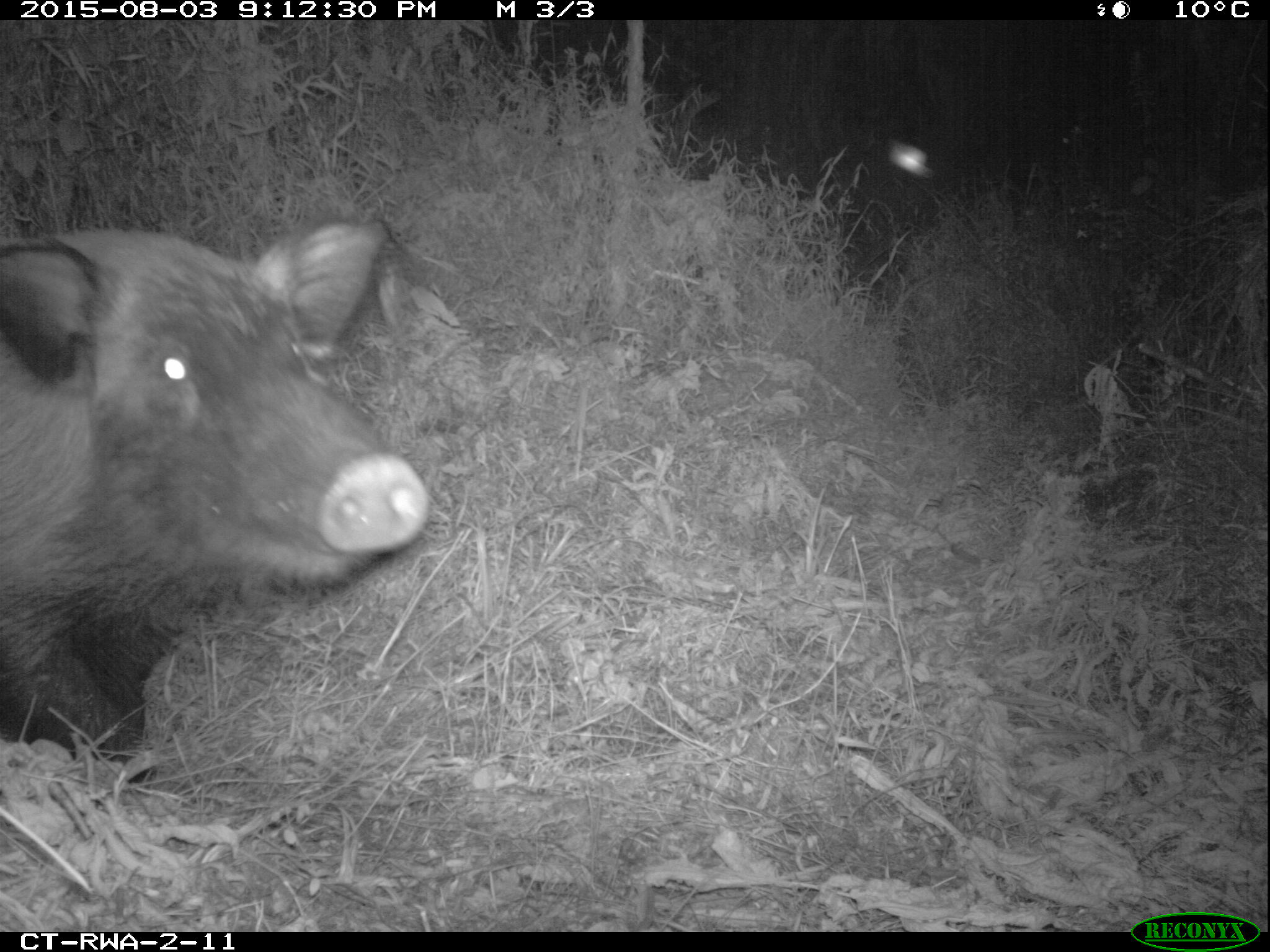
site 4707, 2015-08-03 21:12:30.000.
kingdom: Animalia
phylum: Chordata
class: Mammalia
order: Artiodactyla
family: Suidae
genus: Potamochoerus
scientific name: Potamochoerus larvatus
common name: bushpig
Potamochoerus larvatus (bushpig), count 1.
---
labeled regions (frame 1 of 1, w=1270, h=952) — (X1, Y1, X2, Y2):
potamochoerus larvatus: (0, 207, 432, 783)